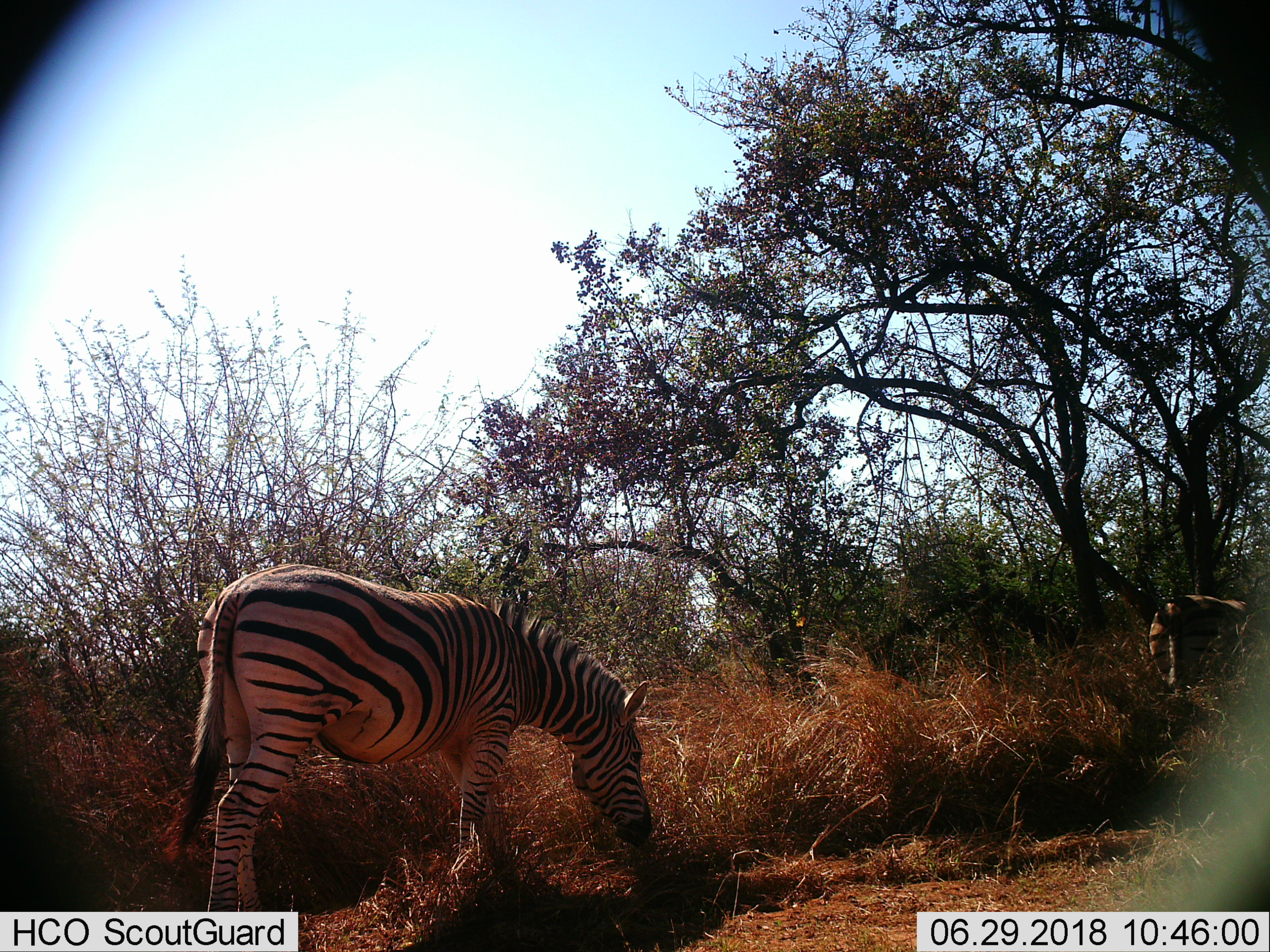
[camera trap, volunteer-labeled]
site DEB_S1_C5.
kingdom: Animalia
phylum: Chordata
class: Mammalia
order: Perissodactyla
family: Equidae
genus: Equus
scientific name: Equus quagga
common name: plains zebra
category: zebraplains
Zebraplains (plains zebra) (Equus quagga), count 2. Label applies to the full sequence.